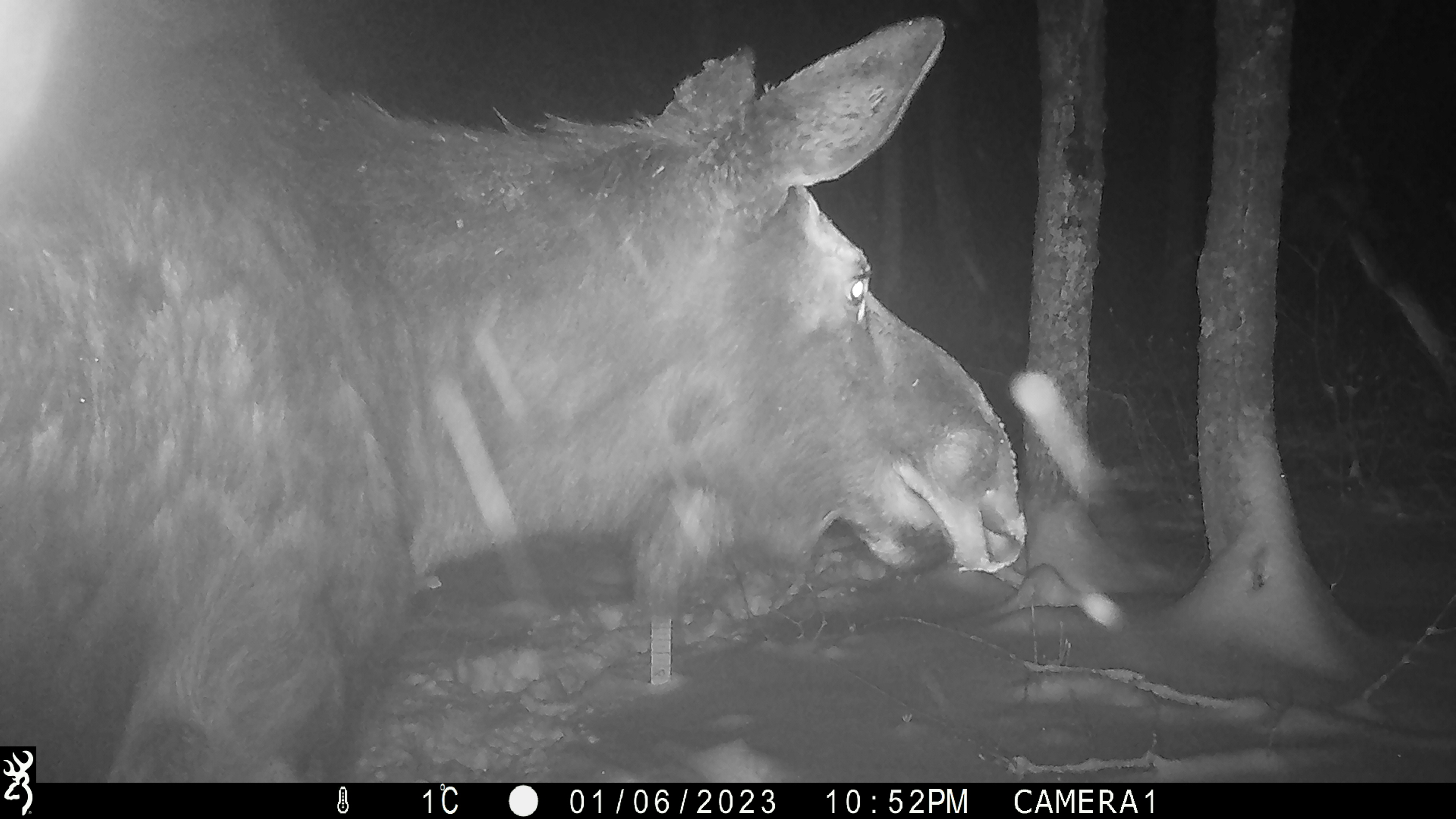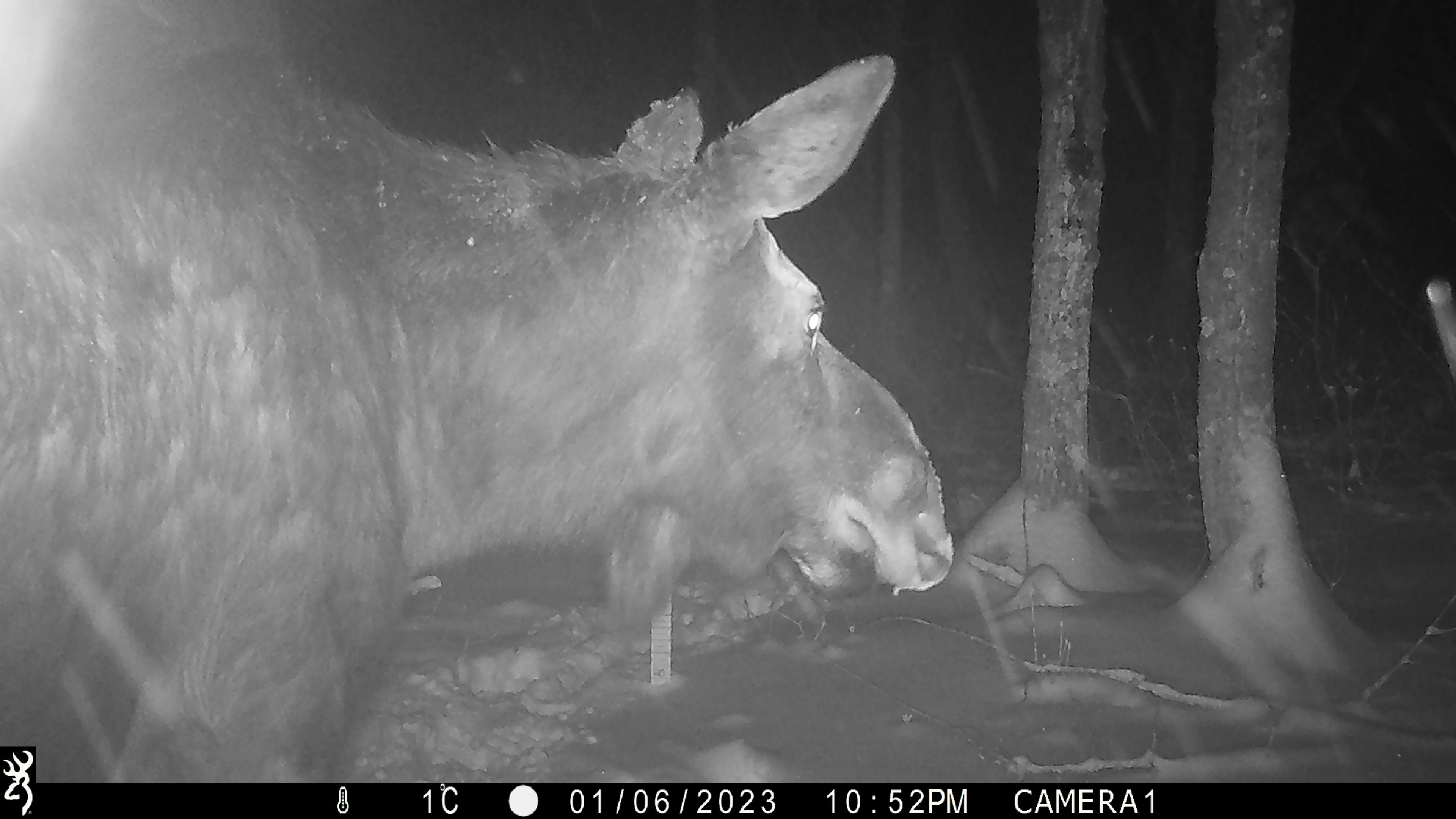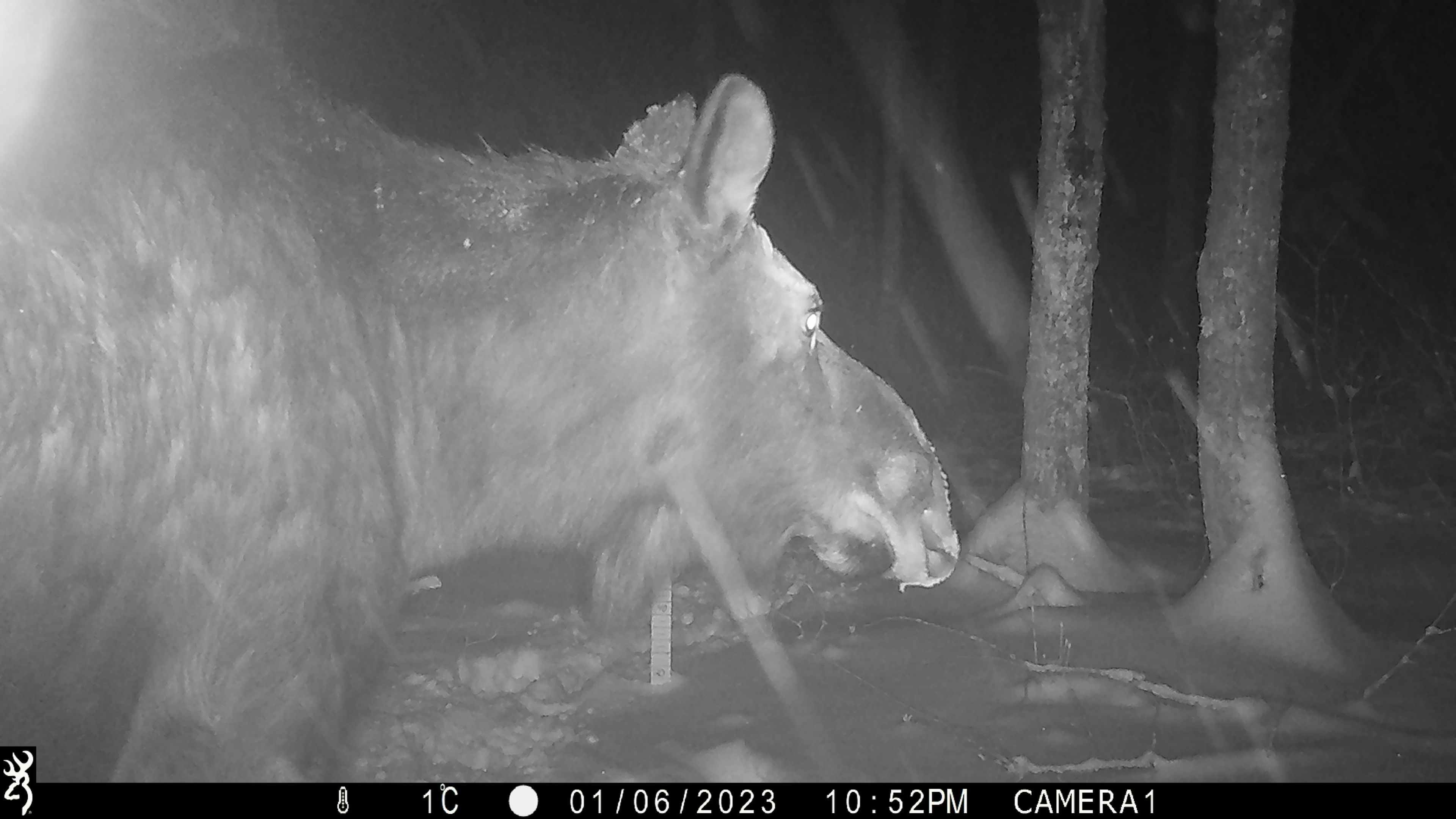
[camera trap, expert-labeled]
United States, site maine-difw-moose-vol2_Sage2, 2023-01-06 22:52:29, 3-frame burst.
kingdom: Animalia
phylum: Chordata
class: Mammalia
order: Artiodactyla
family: Cervidae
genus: Alces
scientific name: Alces alces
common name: moose